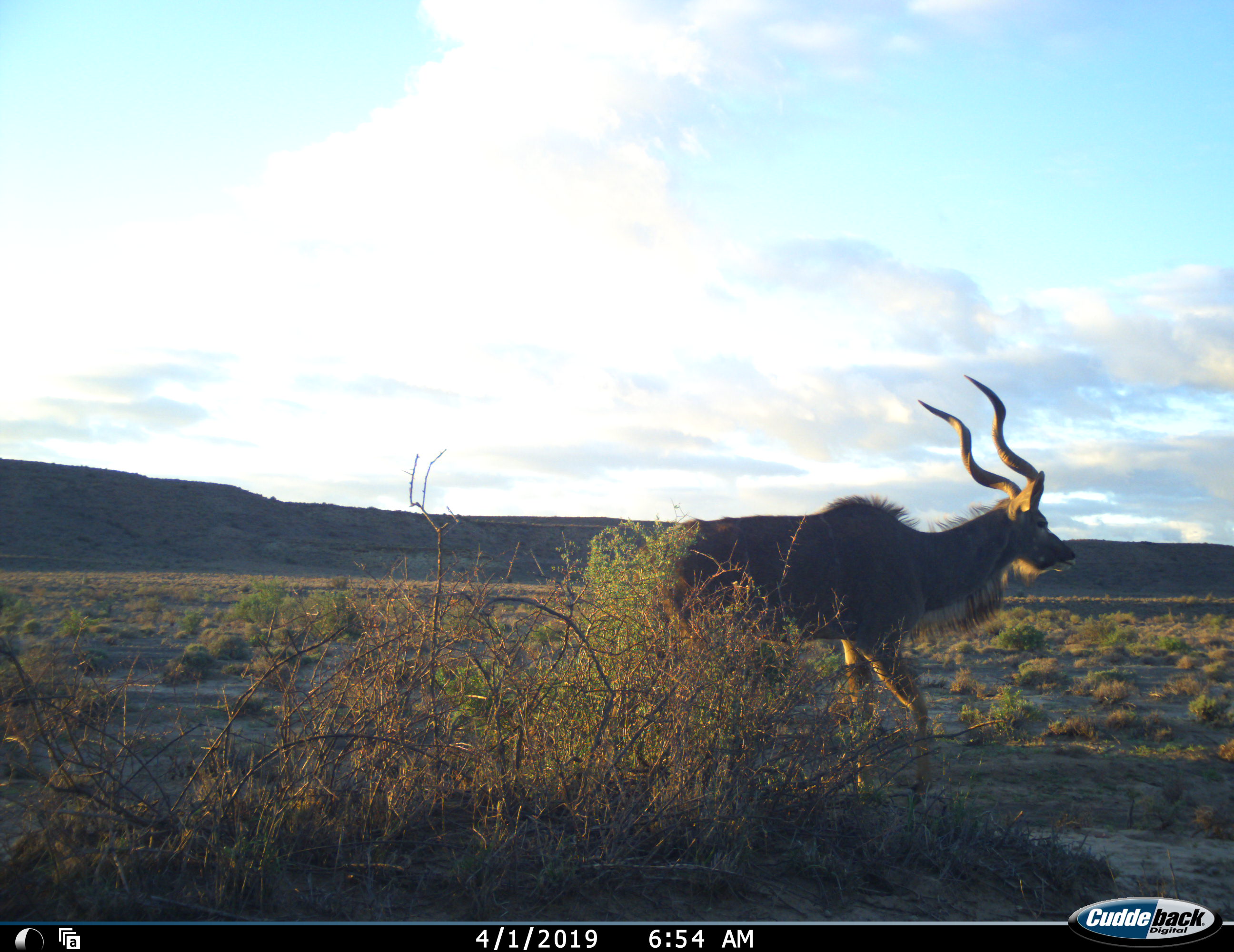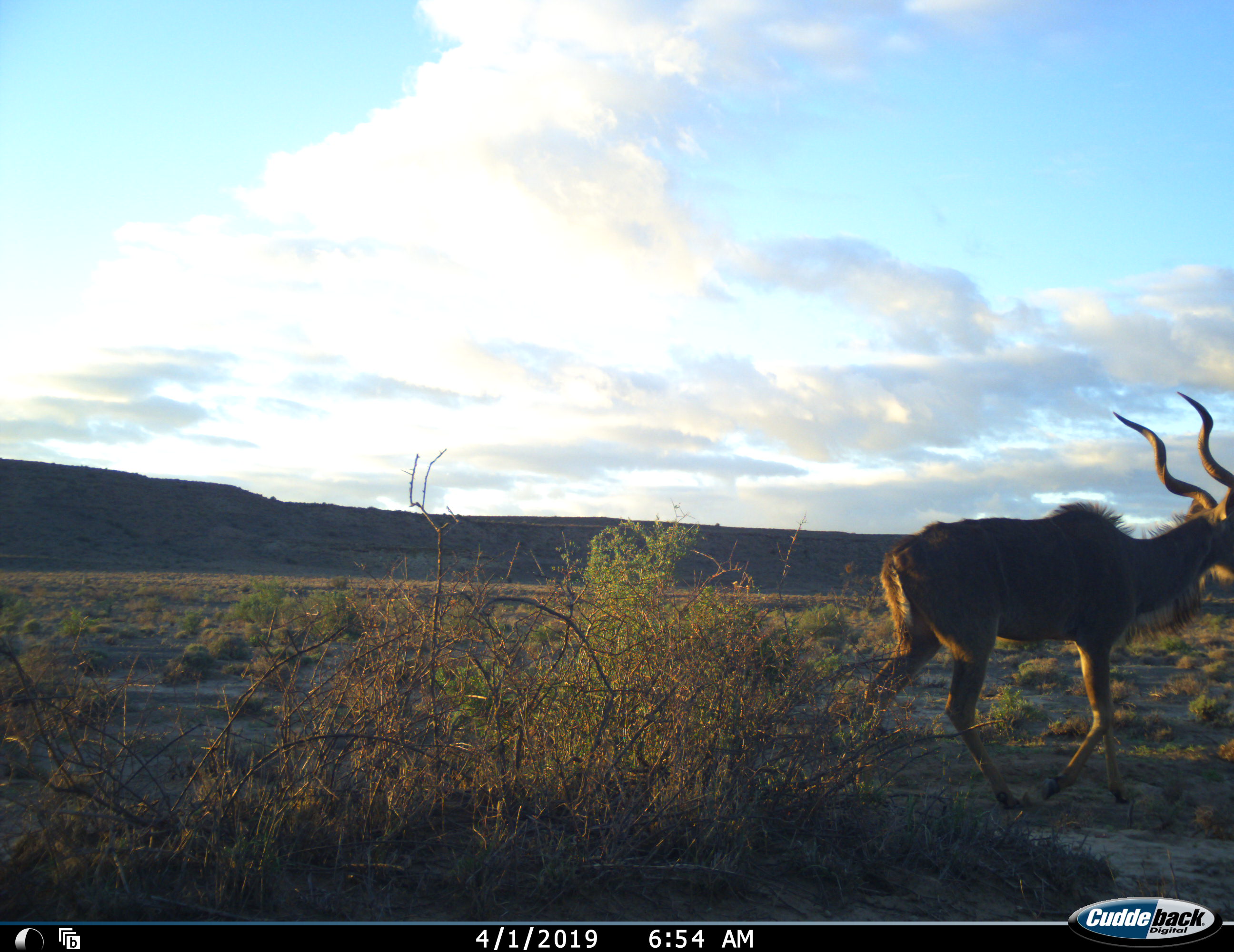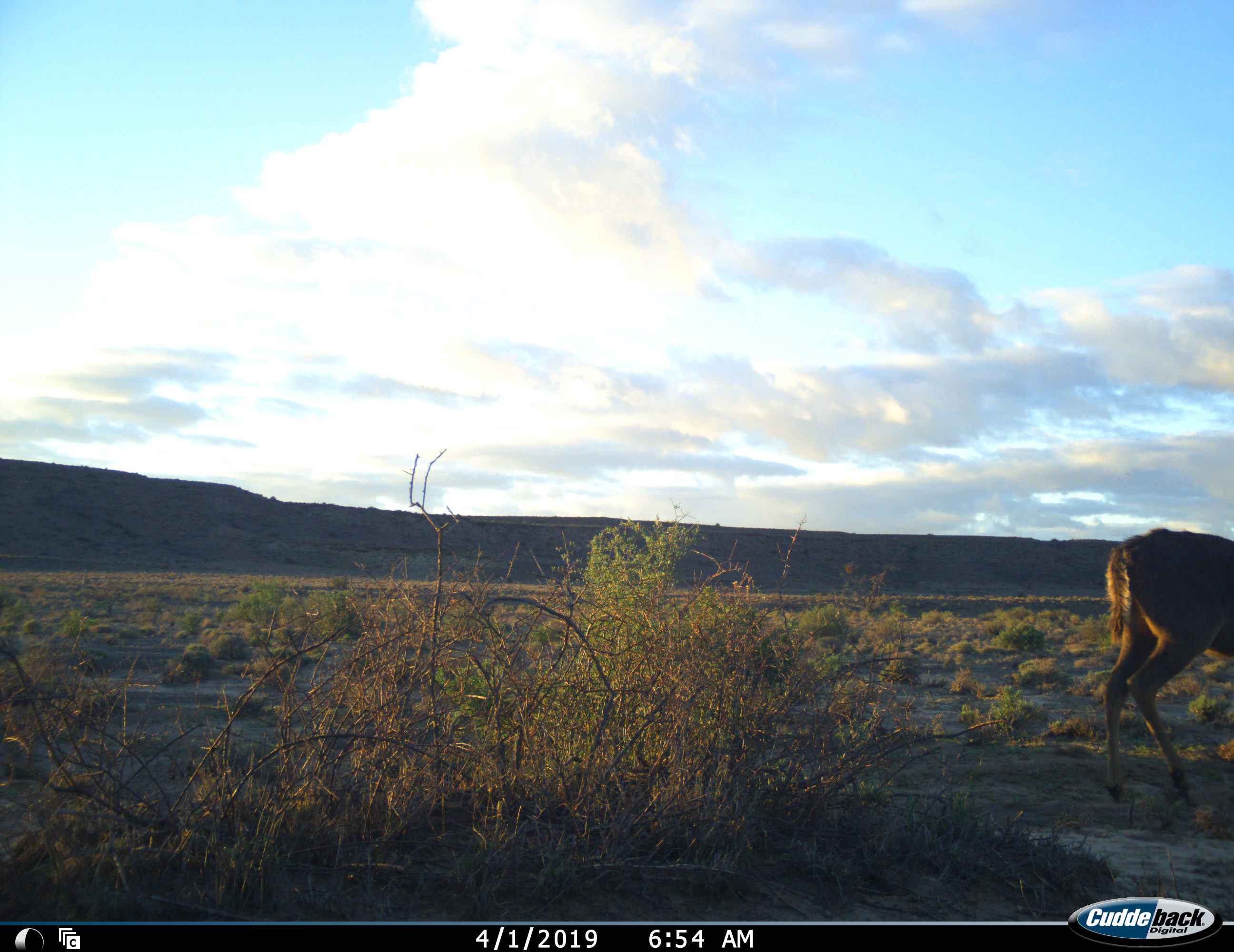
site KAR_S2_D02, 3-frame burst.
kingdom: Animalia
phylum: Chordata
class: Mammalia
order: Artiodactyla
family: Bovidae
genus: Tragelaphus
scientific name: Tragelaphus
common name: kudu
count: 1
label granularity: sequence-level